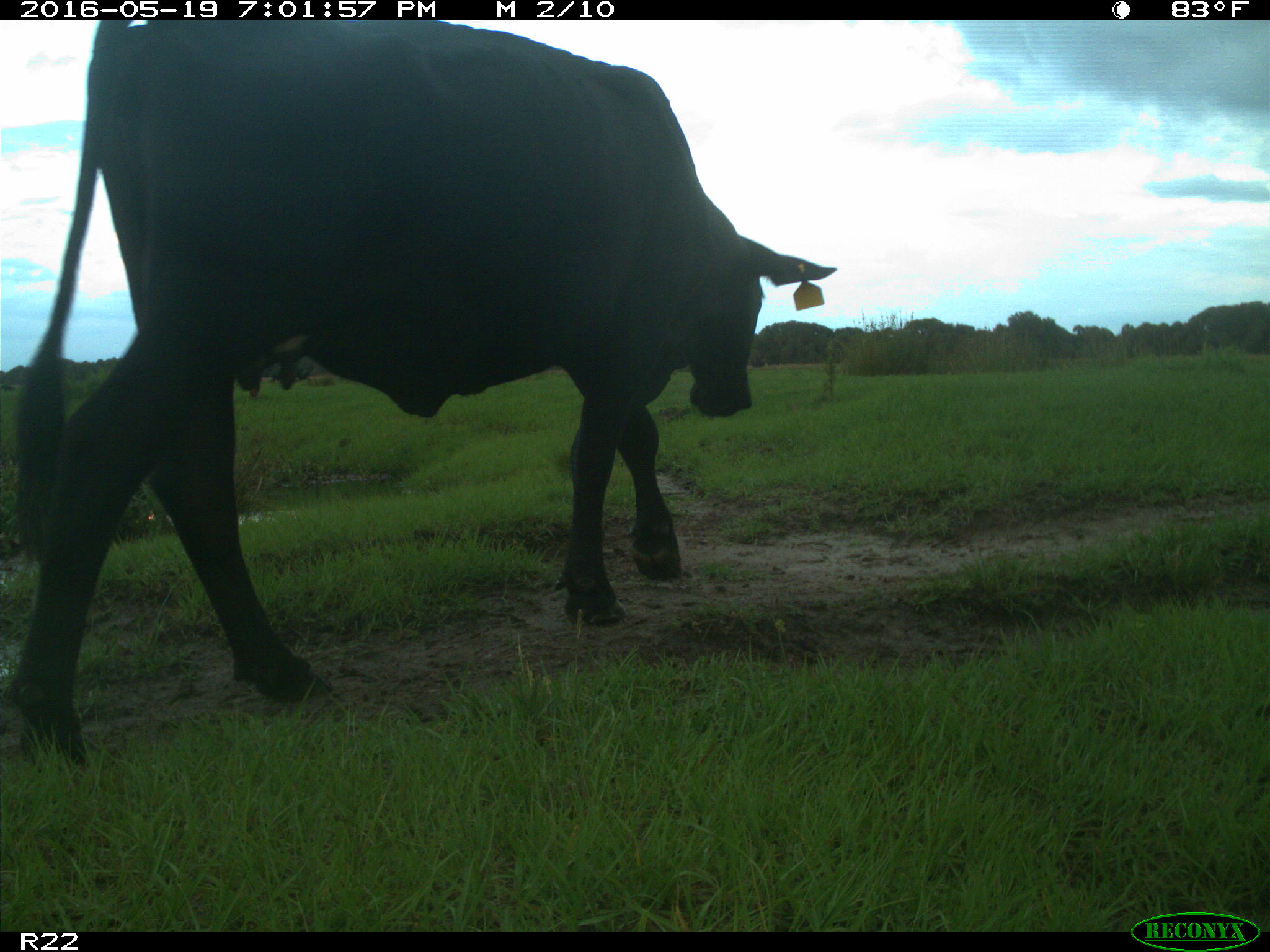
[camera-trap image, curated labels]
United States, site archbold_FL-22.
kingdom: Animalia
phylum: Chordata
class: Mammalia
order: Artiodactyla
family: Bovidae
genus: Bos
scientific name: Bos taurus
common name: domestic cow